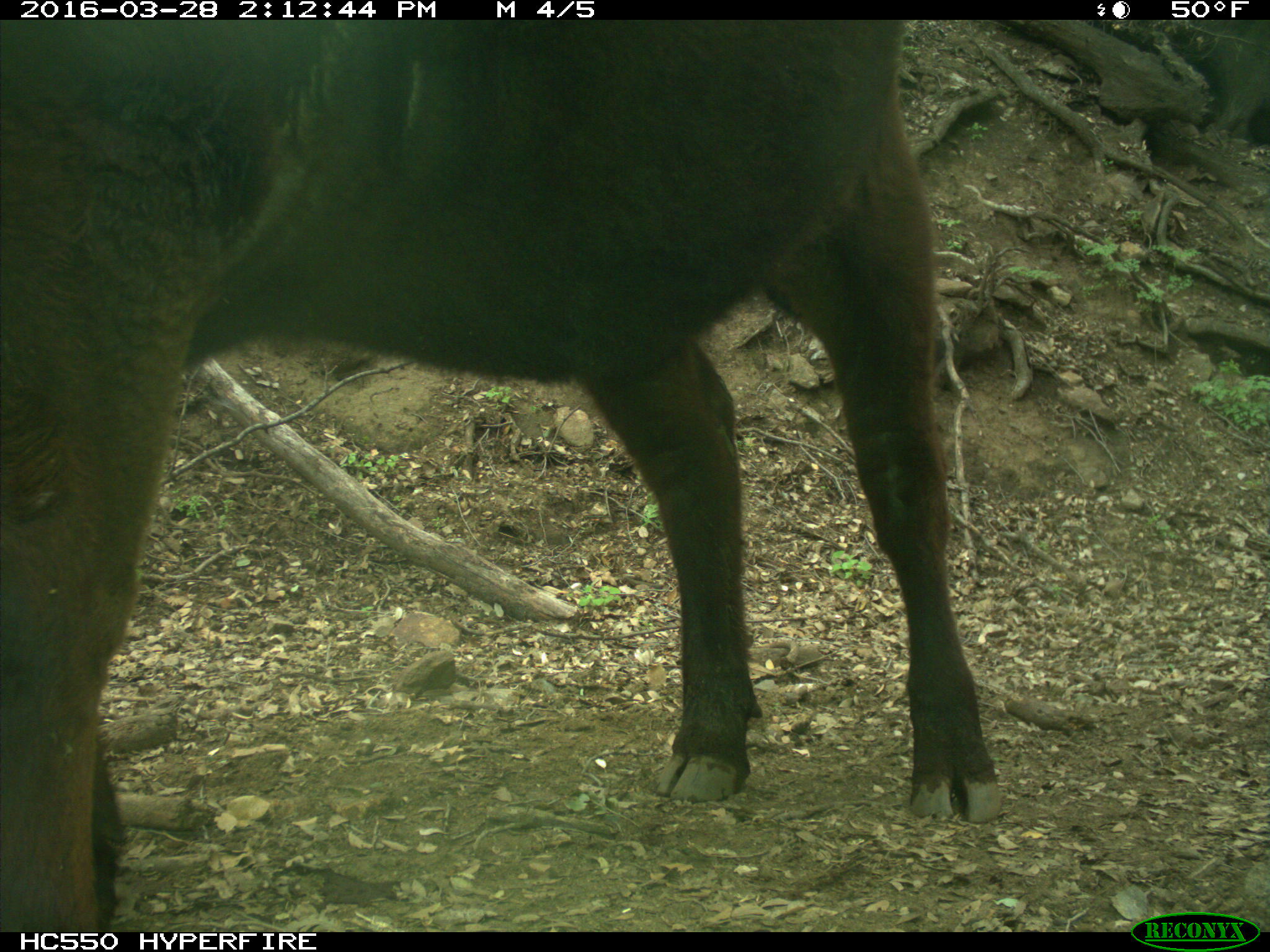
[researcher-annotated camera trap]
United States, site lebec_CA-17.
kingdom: Animalia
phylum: Chordata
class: Mammalia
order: Artiodactyla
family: Bovidae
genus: Bos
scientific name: Bos taurus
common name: domestic cow